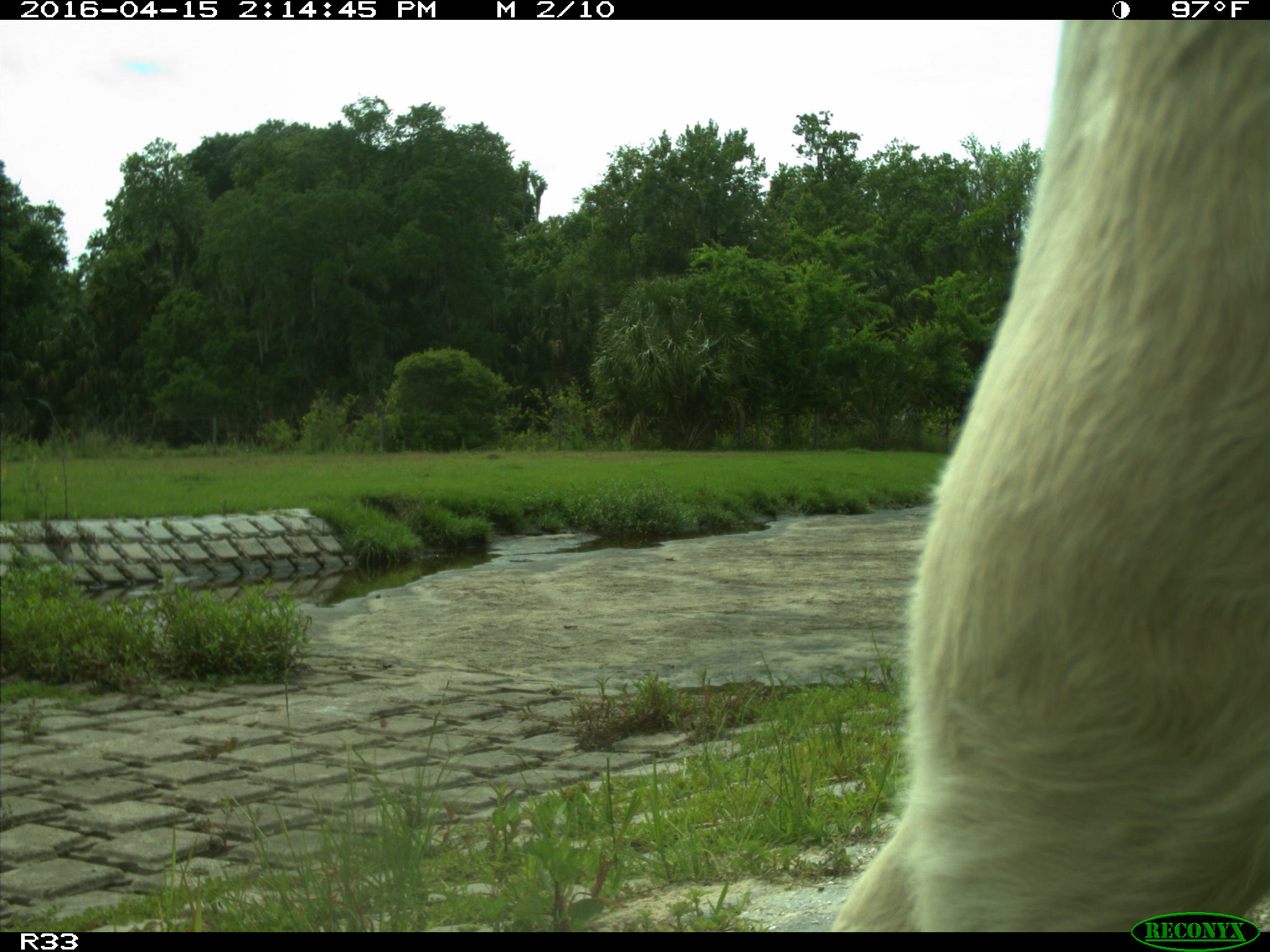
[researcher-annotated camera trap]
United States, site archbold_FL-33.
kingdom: Animalia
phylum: Chordata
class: Mammalia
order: Artiodactyla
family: Bovidae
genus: Bos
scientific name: Bos taurus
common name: domestic cow